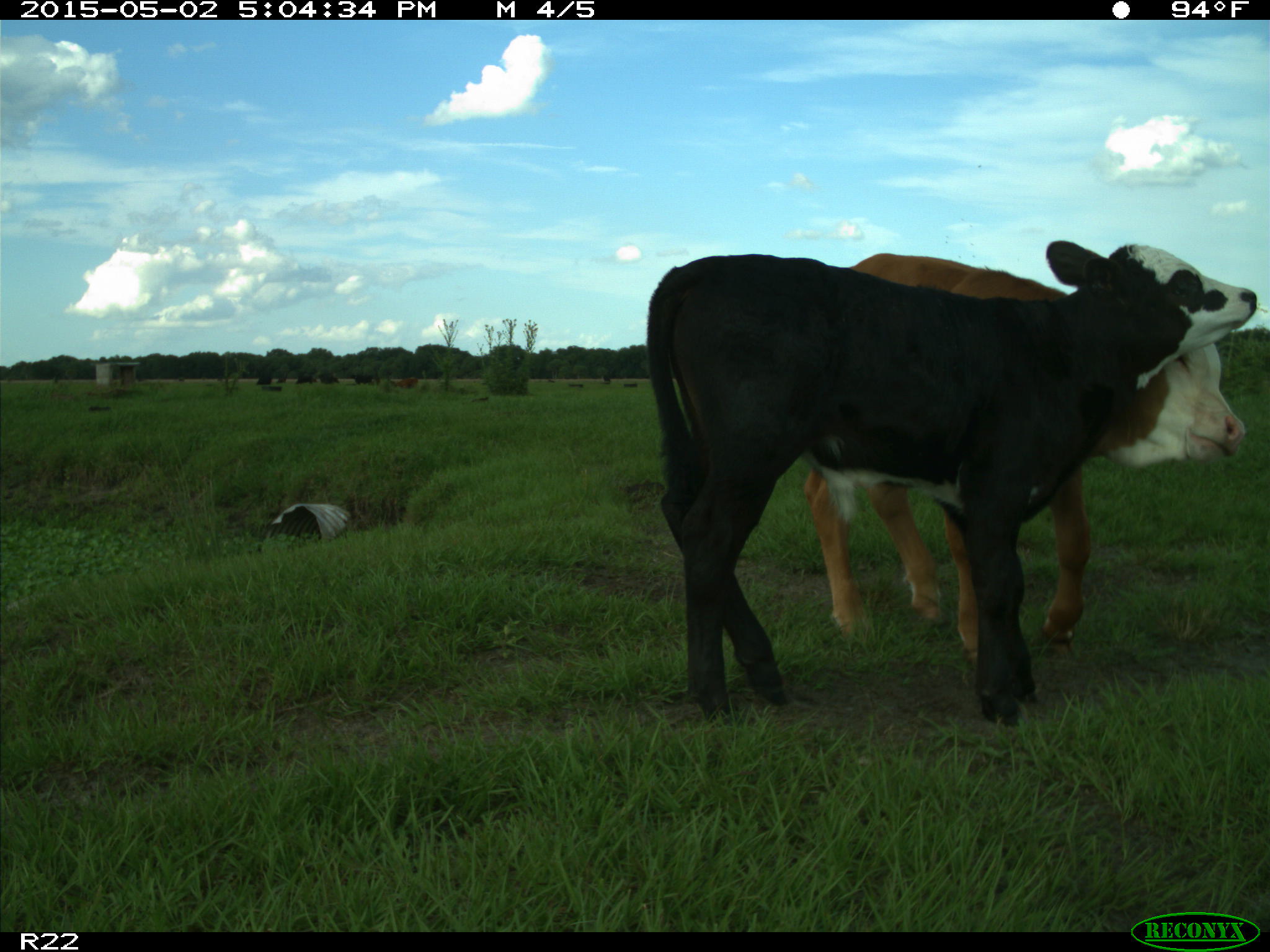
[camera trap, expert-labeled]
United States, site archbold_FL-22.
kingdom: Animalia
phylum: Chordata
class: Mammalia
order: Artiodactyla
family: Bovidae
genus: Bos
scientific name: Bos taurus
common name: domestic cow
Bos taurus (domestic cow).